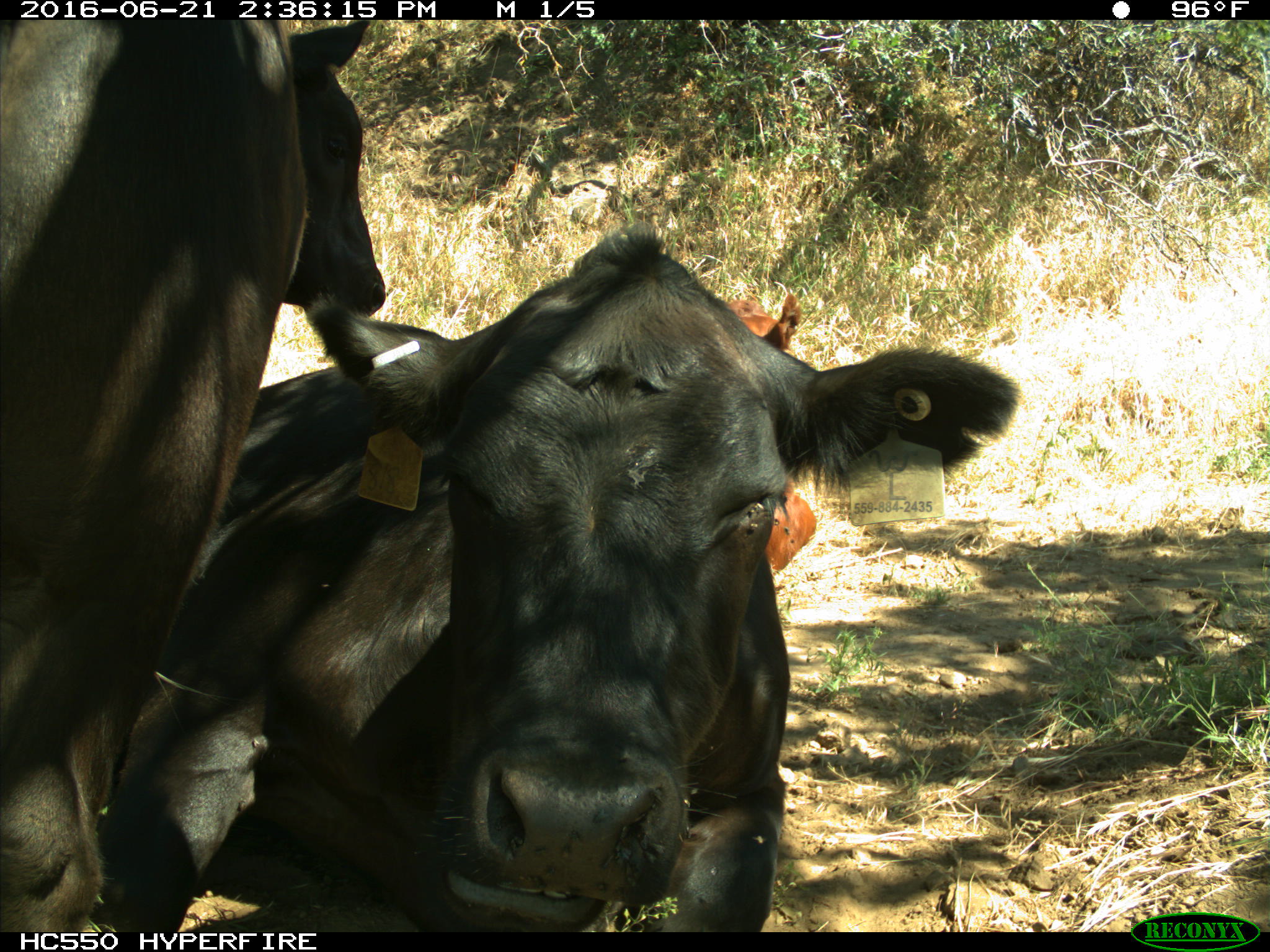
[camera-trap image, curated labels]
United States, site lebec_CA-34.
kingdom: Animalia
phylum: Chordata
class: Mammalia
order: Artiodactyla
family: Bovidae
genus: Bos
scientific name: Bos taurus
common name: domestic cow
Bos taurus (domestic cow).